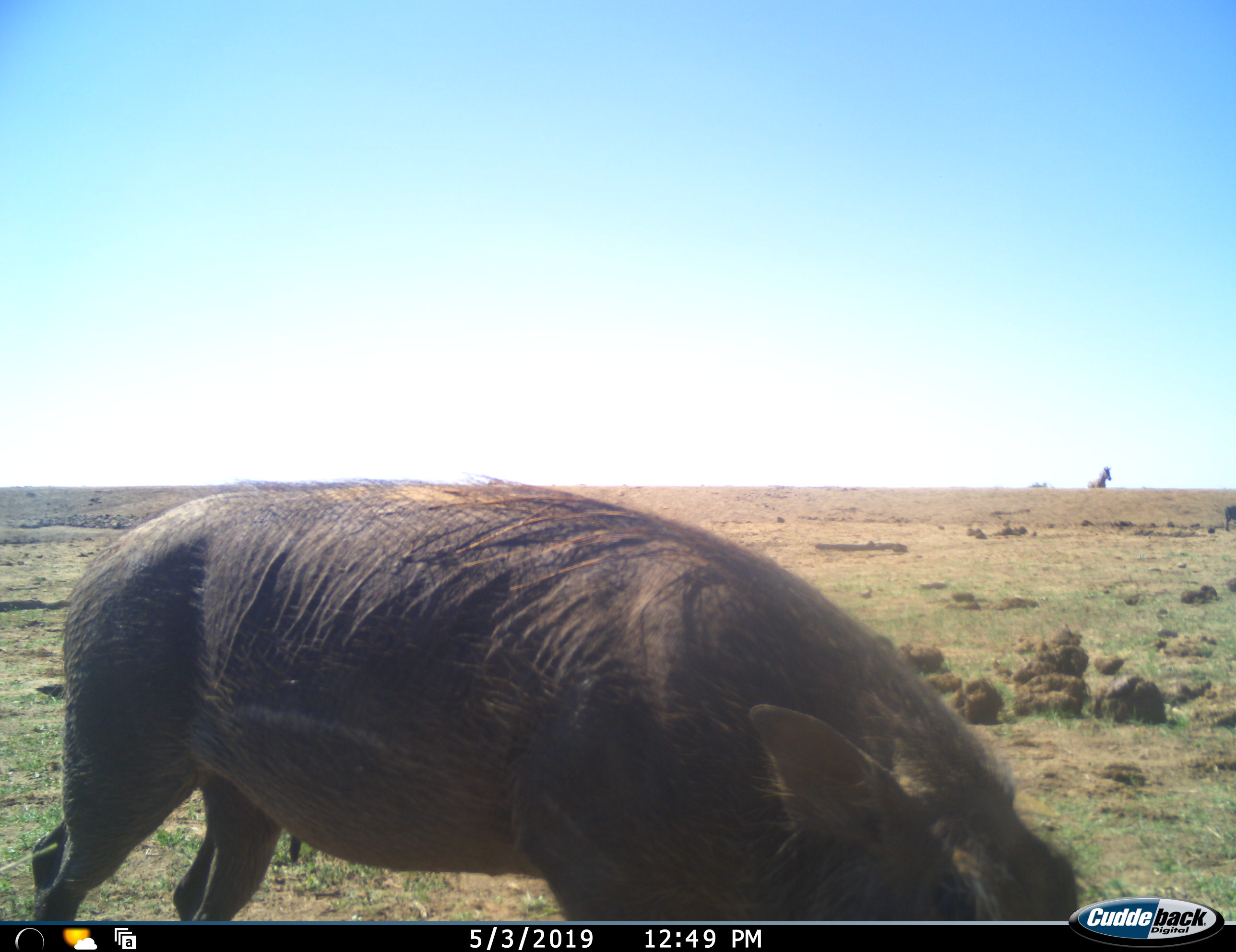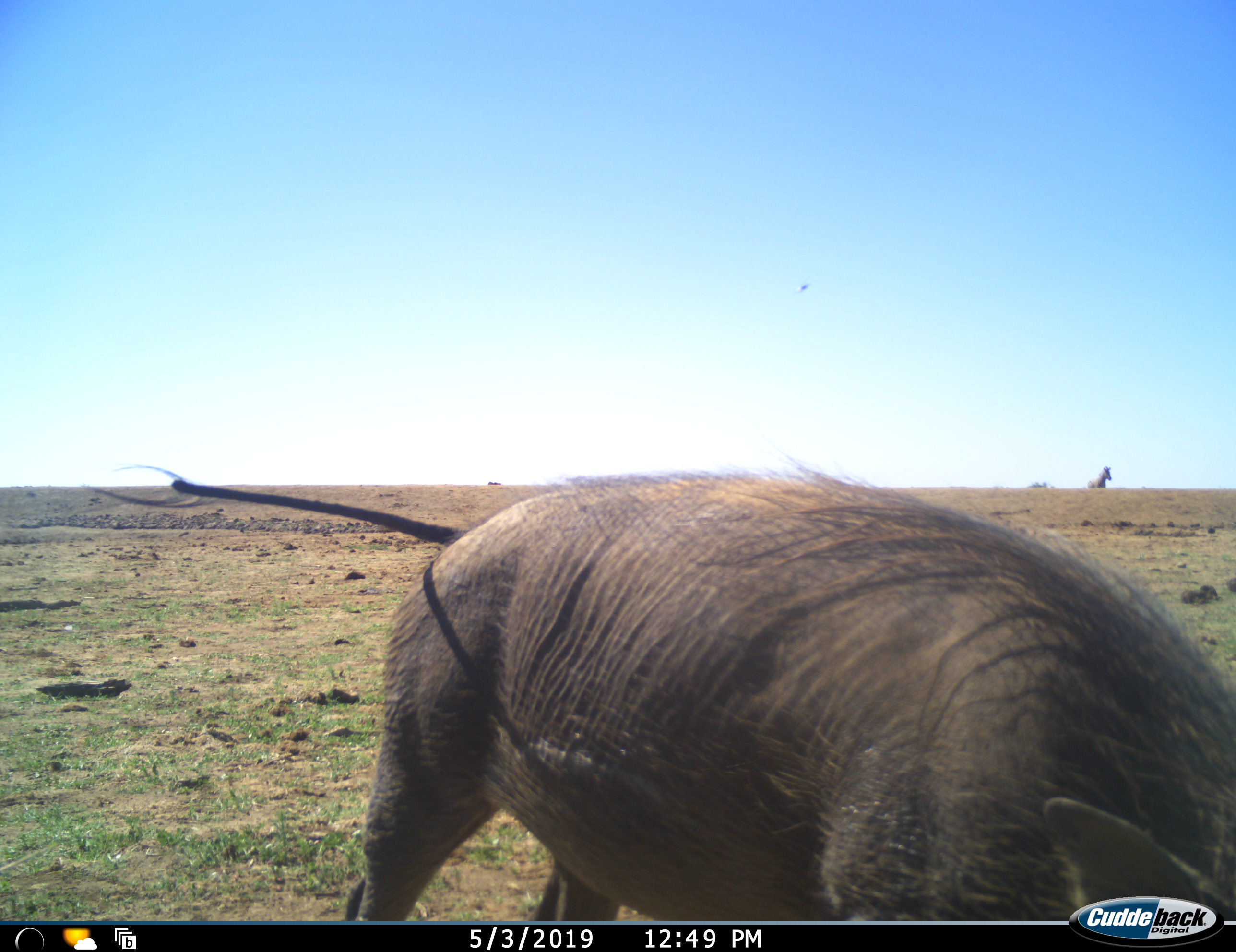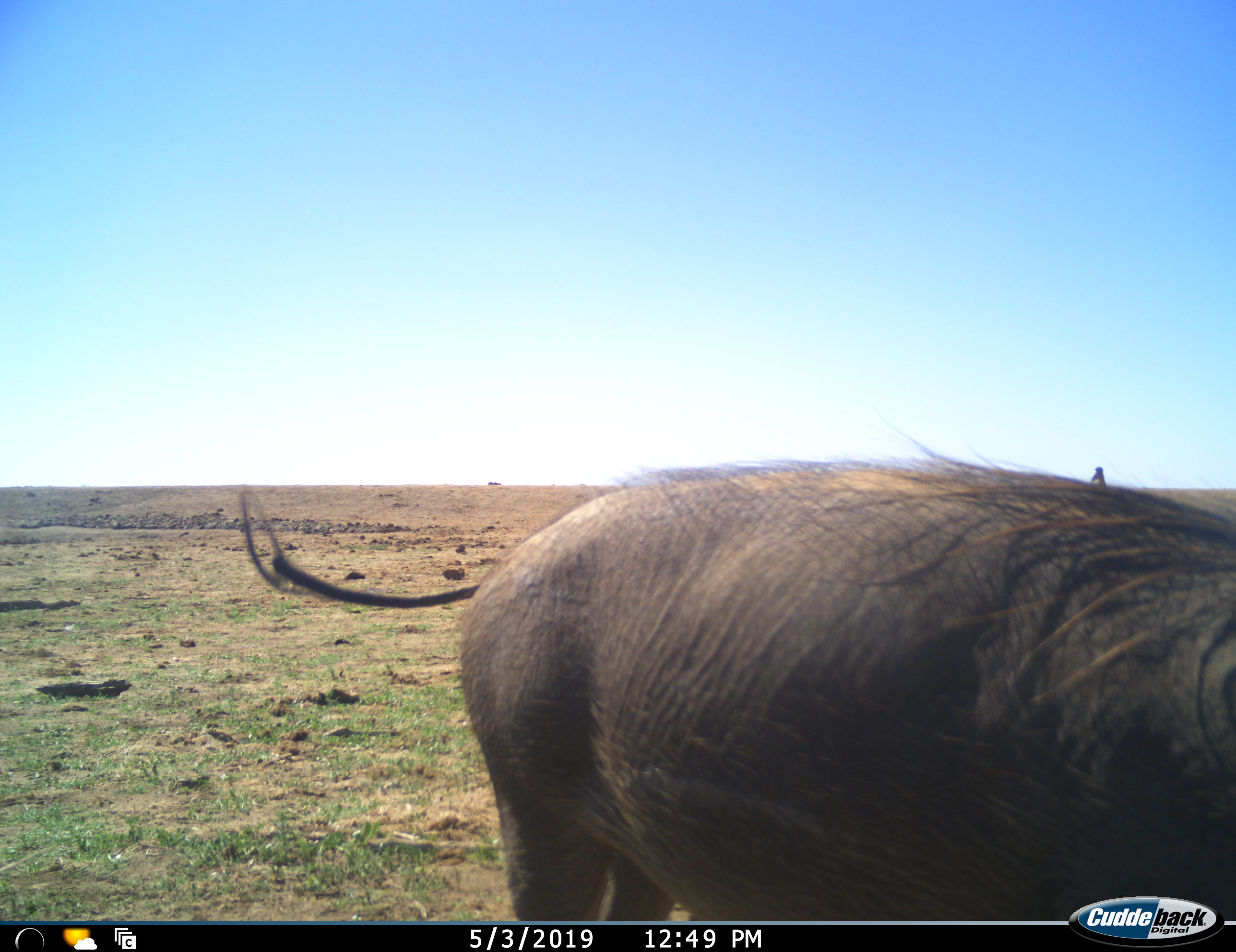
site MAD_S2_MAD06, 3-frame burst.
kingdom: Animalia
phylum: Chordata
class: Mammalia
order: Artiodactyla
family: Suidae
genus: Phacochoerus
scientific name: Phacochoerus africanus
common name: warthog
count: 1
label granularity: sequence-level